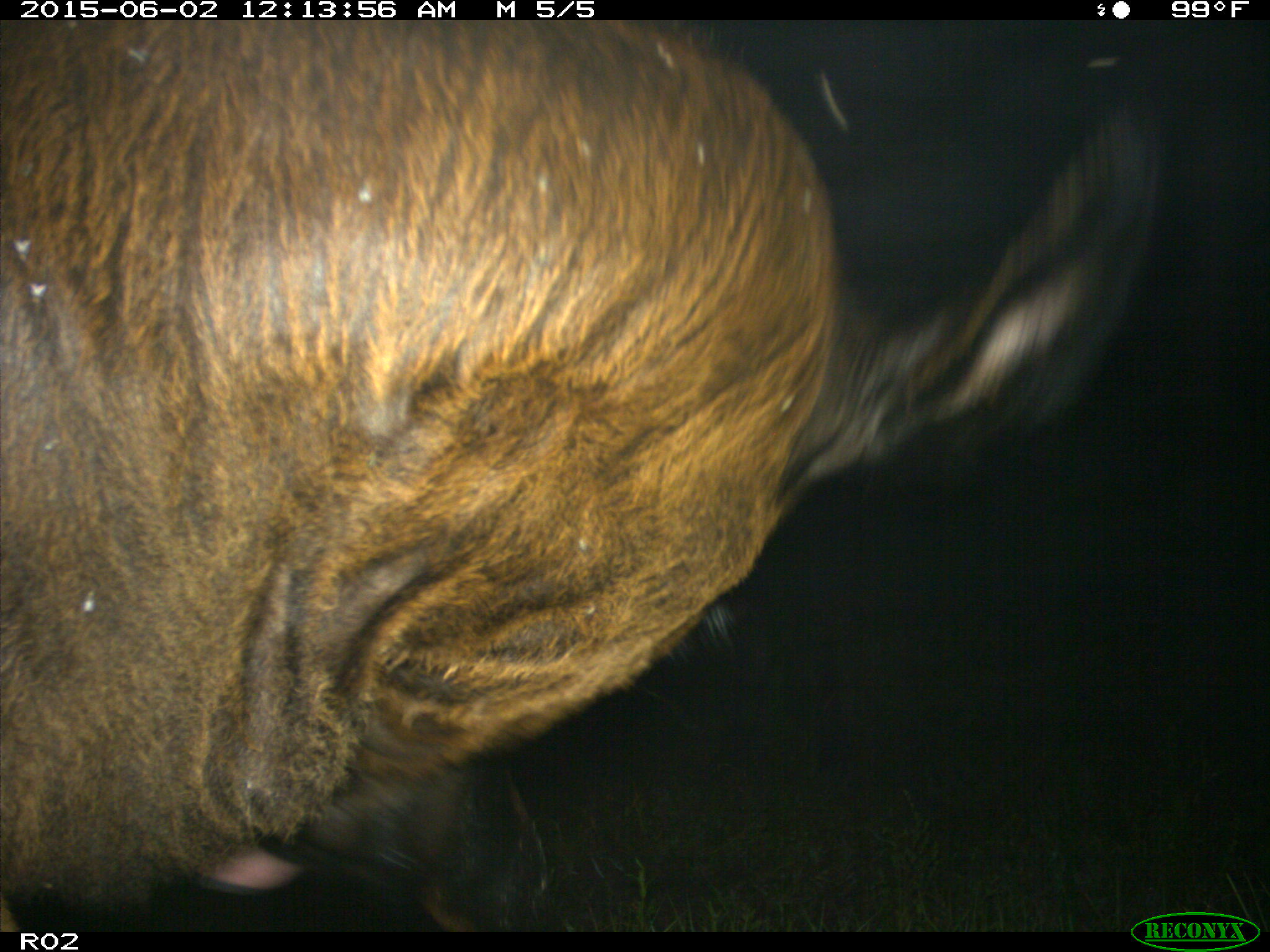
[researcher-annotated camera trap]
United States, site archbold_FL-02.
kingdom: Animalia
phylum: Chordata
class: Mammalia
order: Artiodactyla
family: Bovidae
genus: Bos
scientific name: Bos taurus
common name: domestic cow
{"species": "Bos taurus (domestic cow)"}